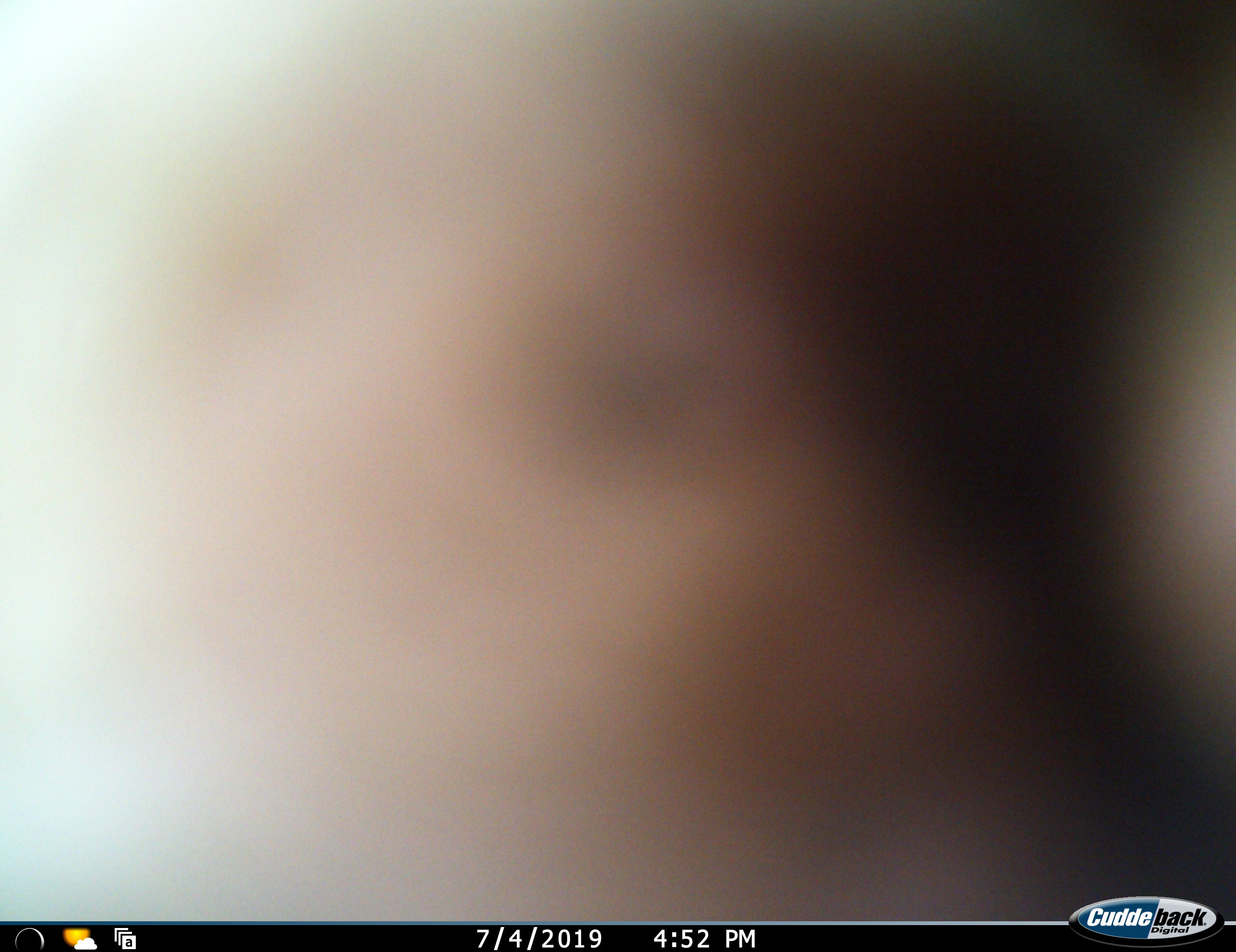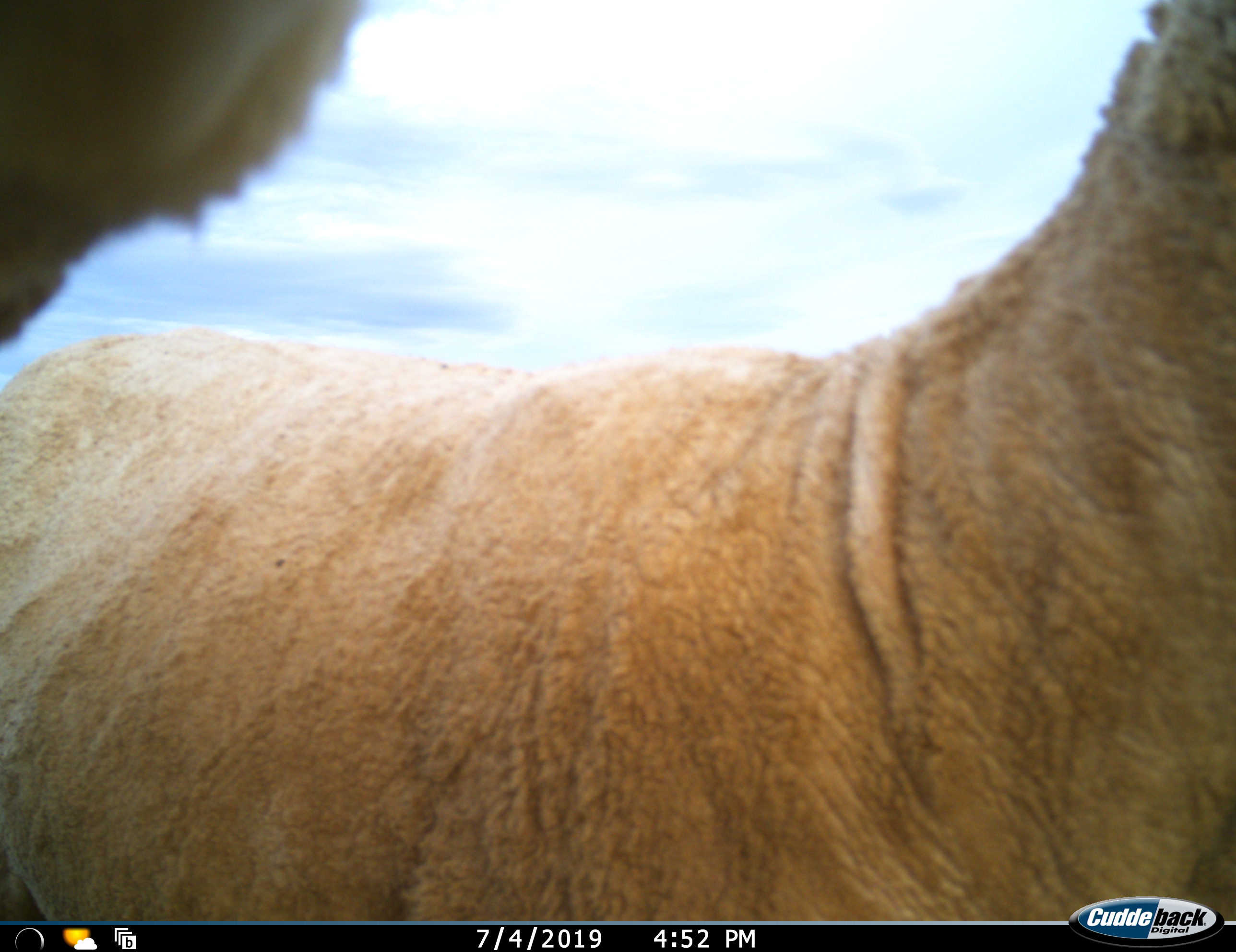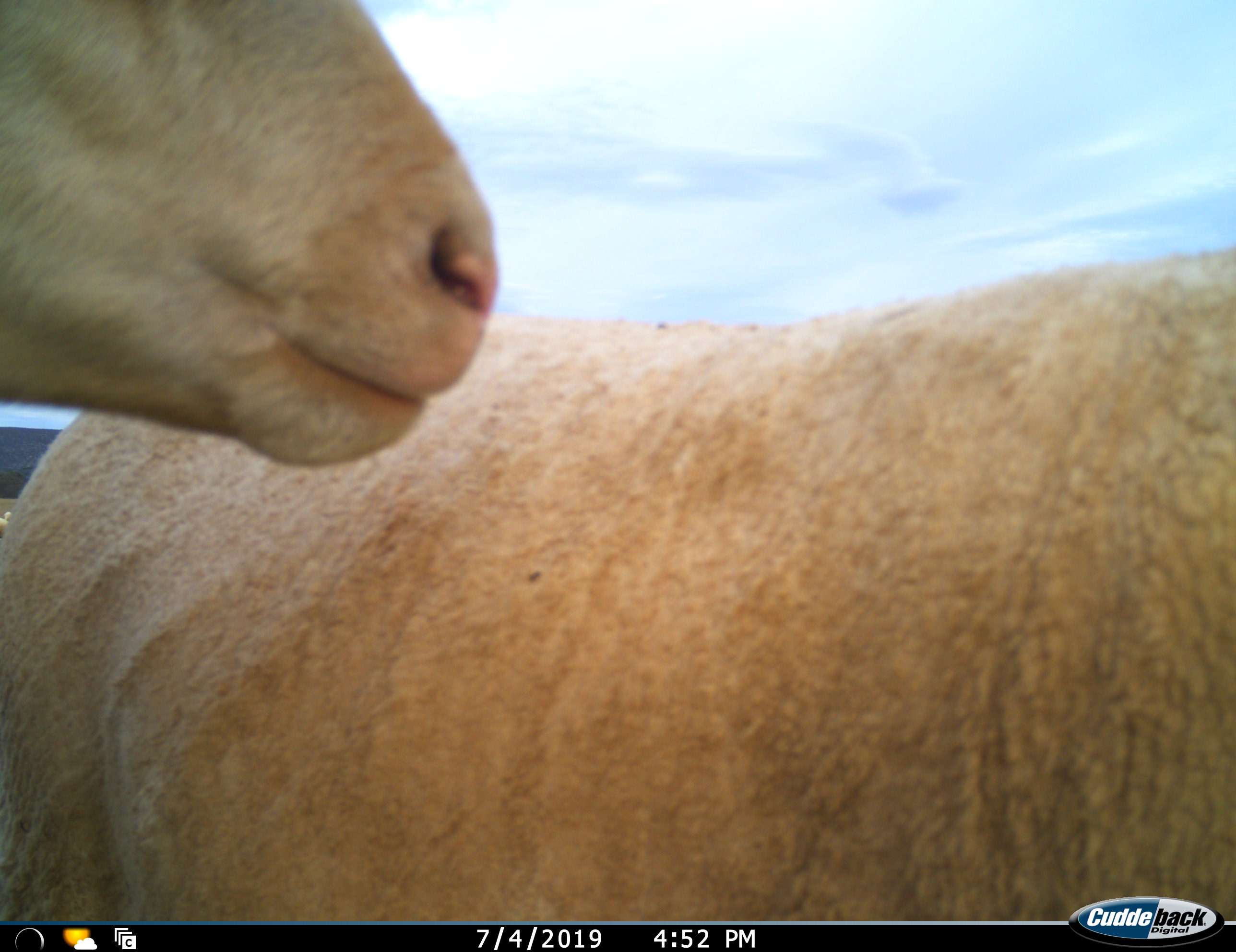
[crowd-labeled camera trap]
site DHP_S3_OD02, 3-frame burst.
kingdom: Animalia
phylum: Chordata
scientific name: Vertebrata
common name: domestic animal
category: domesticanimal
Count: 2.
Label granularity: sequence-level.